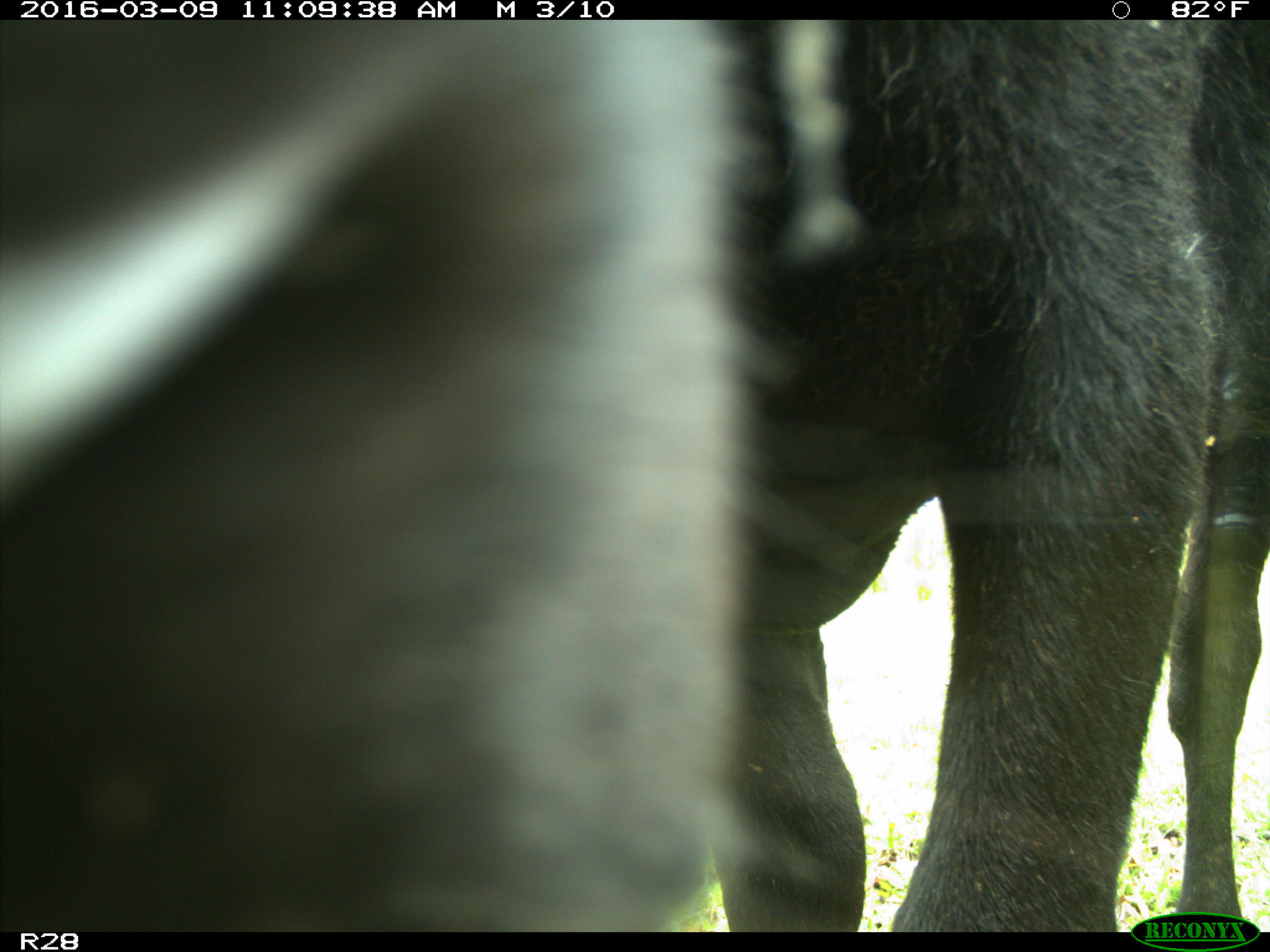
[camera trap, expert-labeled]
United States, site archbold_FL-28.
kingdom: Animalia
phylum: Chordata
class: Mammalia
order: Artiodactyla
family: Bovidae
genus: Bos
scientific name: Bos taurus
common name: domestic cow